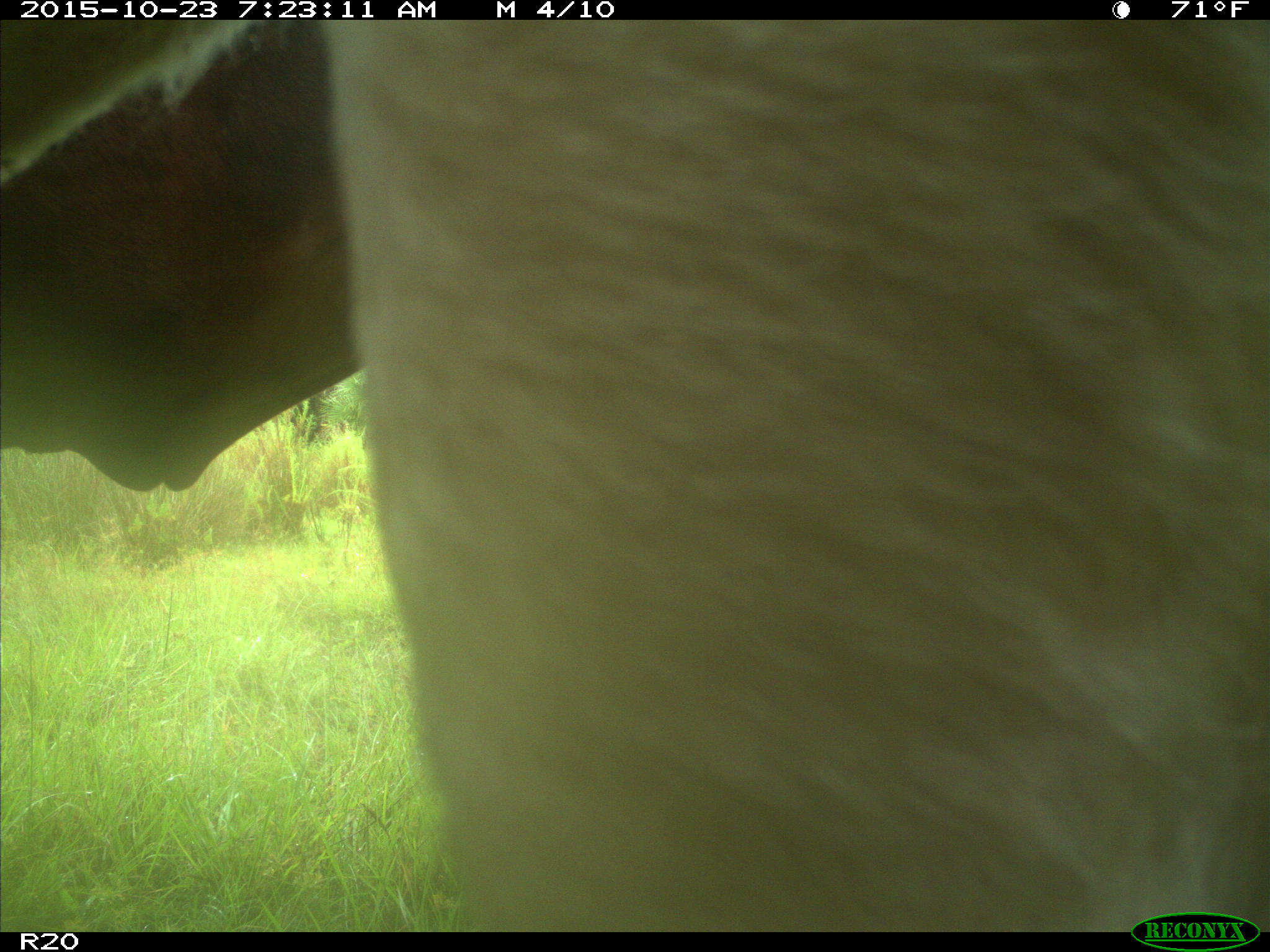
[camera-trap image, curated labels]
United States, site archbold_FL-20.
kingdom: Animalia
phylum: Chordata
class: Mammalia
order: Artiodactyla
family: Bovidae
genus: Bos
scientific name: Bos taurus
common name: domestic cow